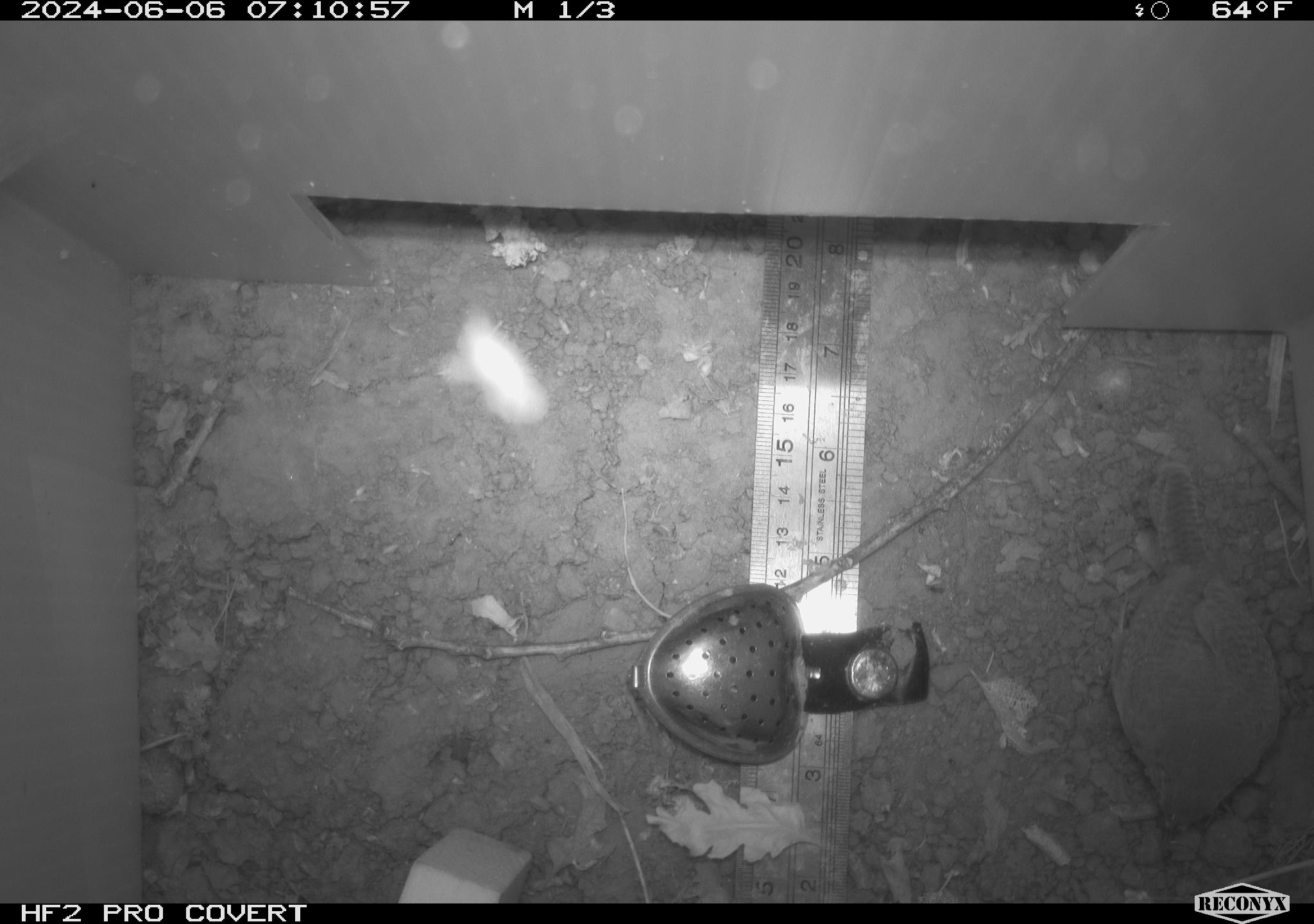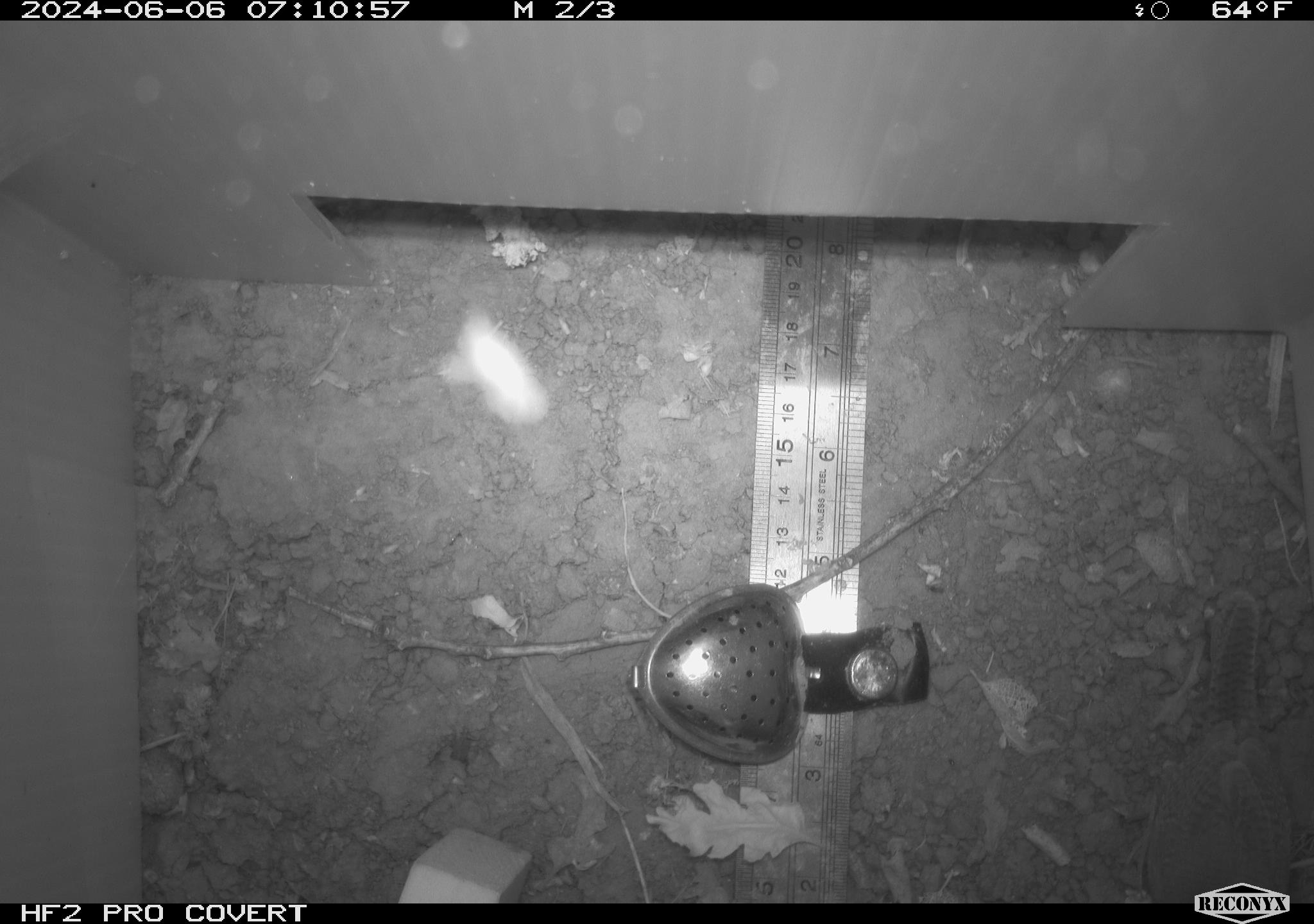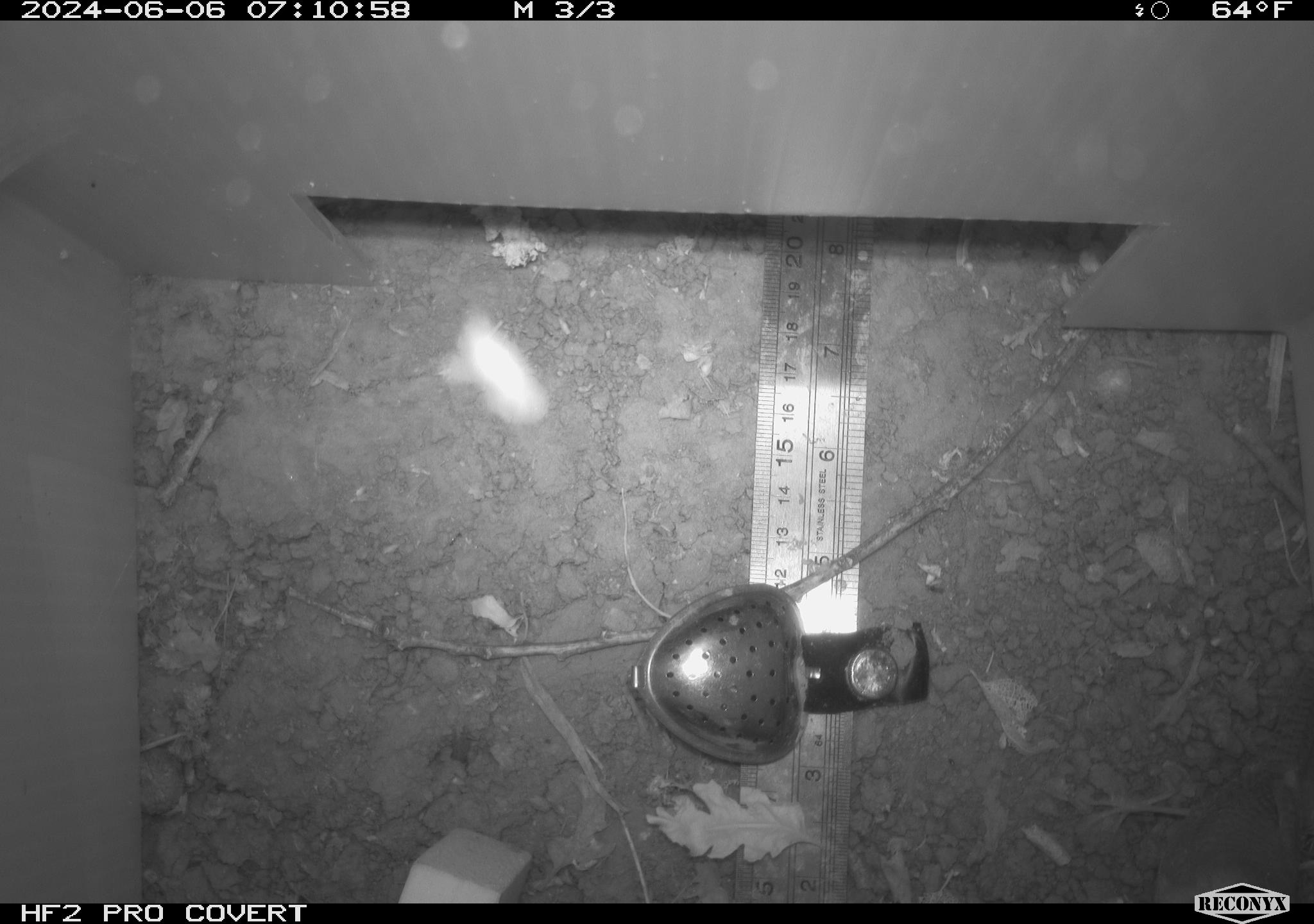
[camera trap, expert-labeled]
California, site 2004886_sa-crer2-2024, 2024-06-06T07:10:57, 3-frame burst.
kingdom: Animalia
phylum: Chordata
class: Aves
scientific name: Aves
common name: bird